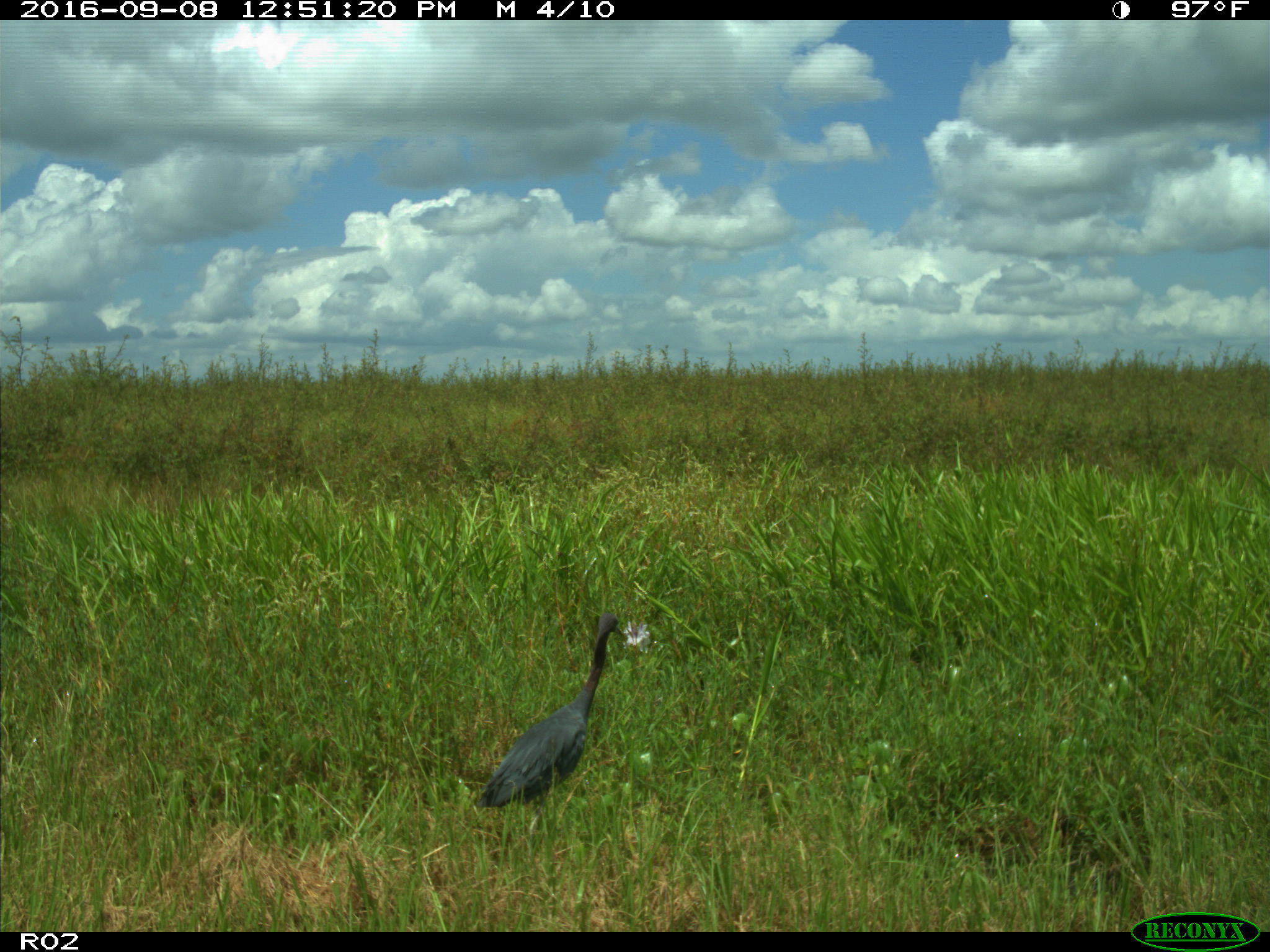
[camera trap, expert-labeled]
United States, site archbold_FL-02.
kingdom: Animalia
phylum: Chordata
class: Aves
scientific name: Aves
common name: birds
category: unidentified bird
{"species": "unidentified bird (birds) (Aves)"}